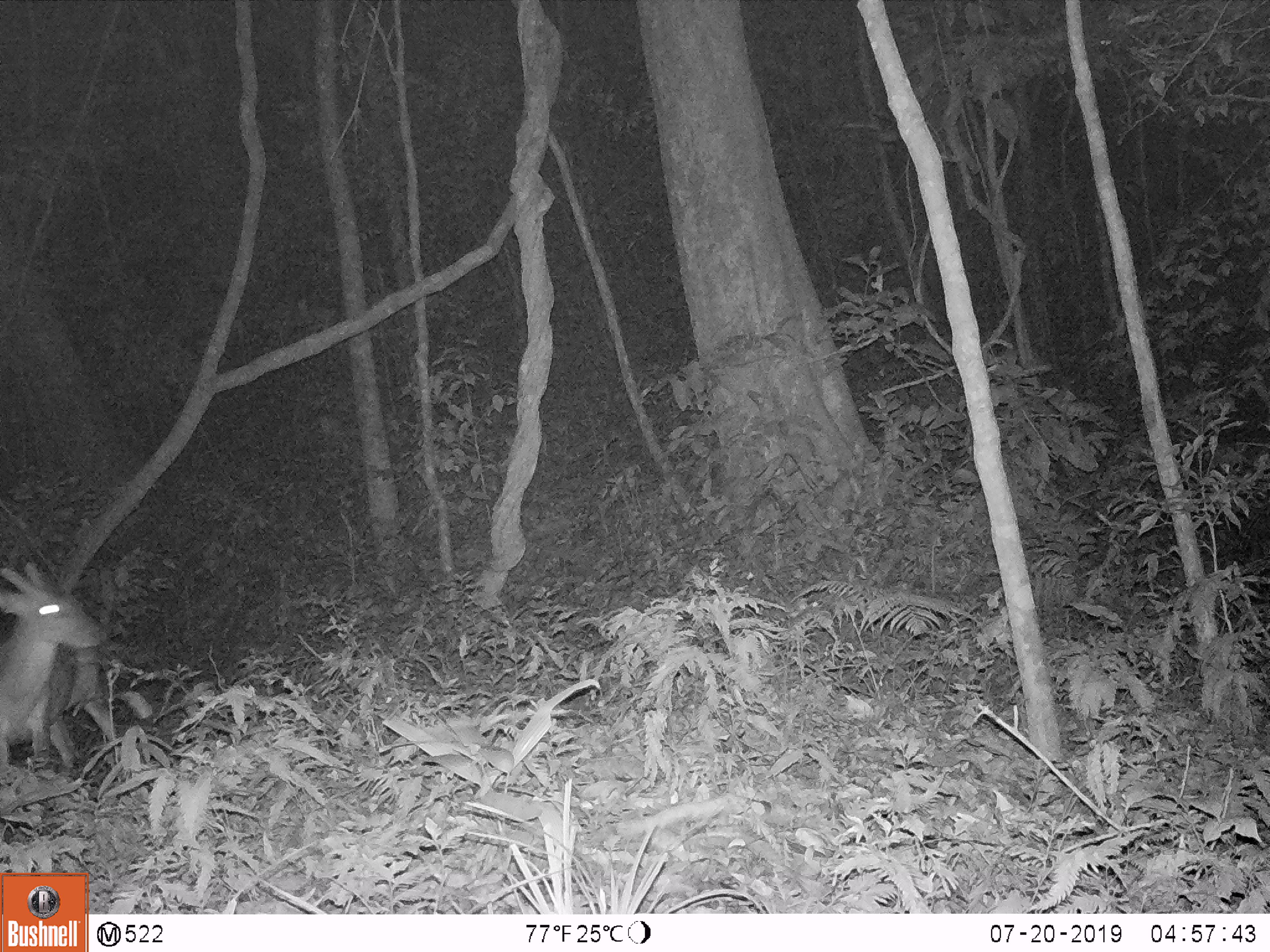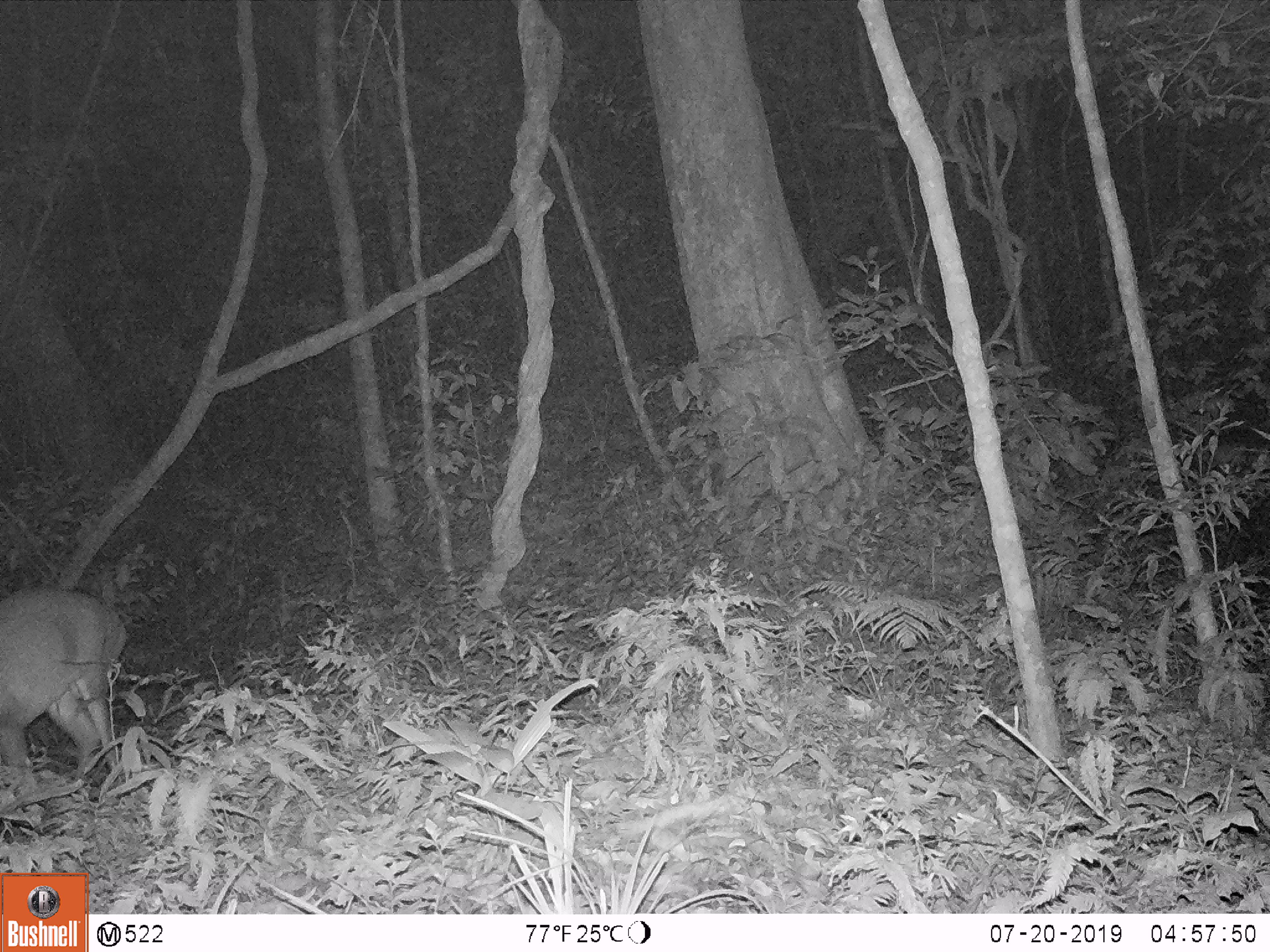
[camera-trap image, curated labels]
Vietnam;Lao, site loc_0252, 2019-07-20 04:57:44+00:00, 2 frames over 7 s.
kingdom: Animalia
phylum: Chordata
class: Mammalia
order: Artiodactyla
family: Cervidae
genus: Muntiacus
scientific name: Muntiacus vuquangensis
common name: large-antlered muntjac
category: large antlered muntjac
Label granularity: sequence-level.